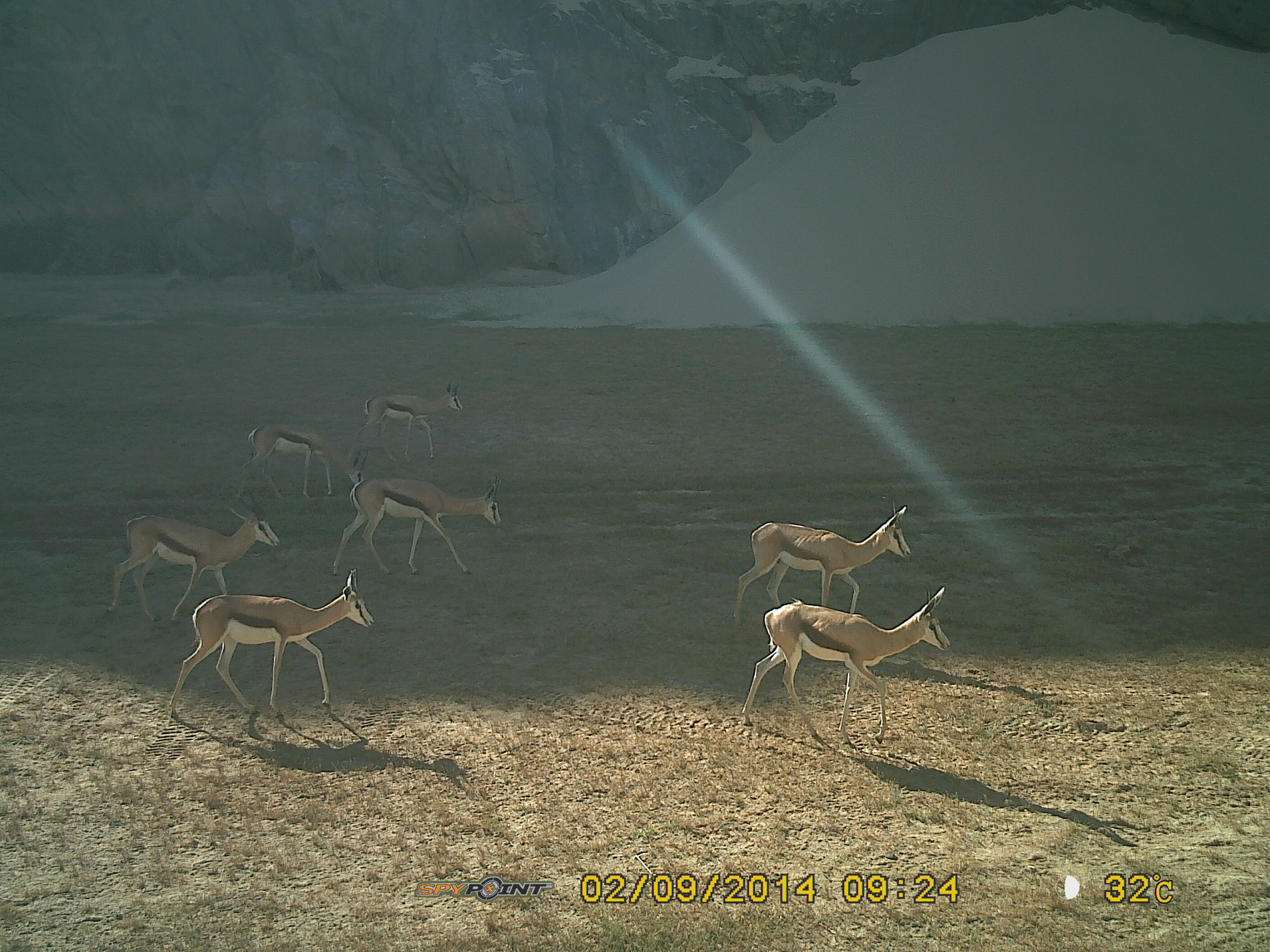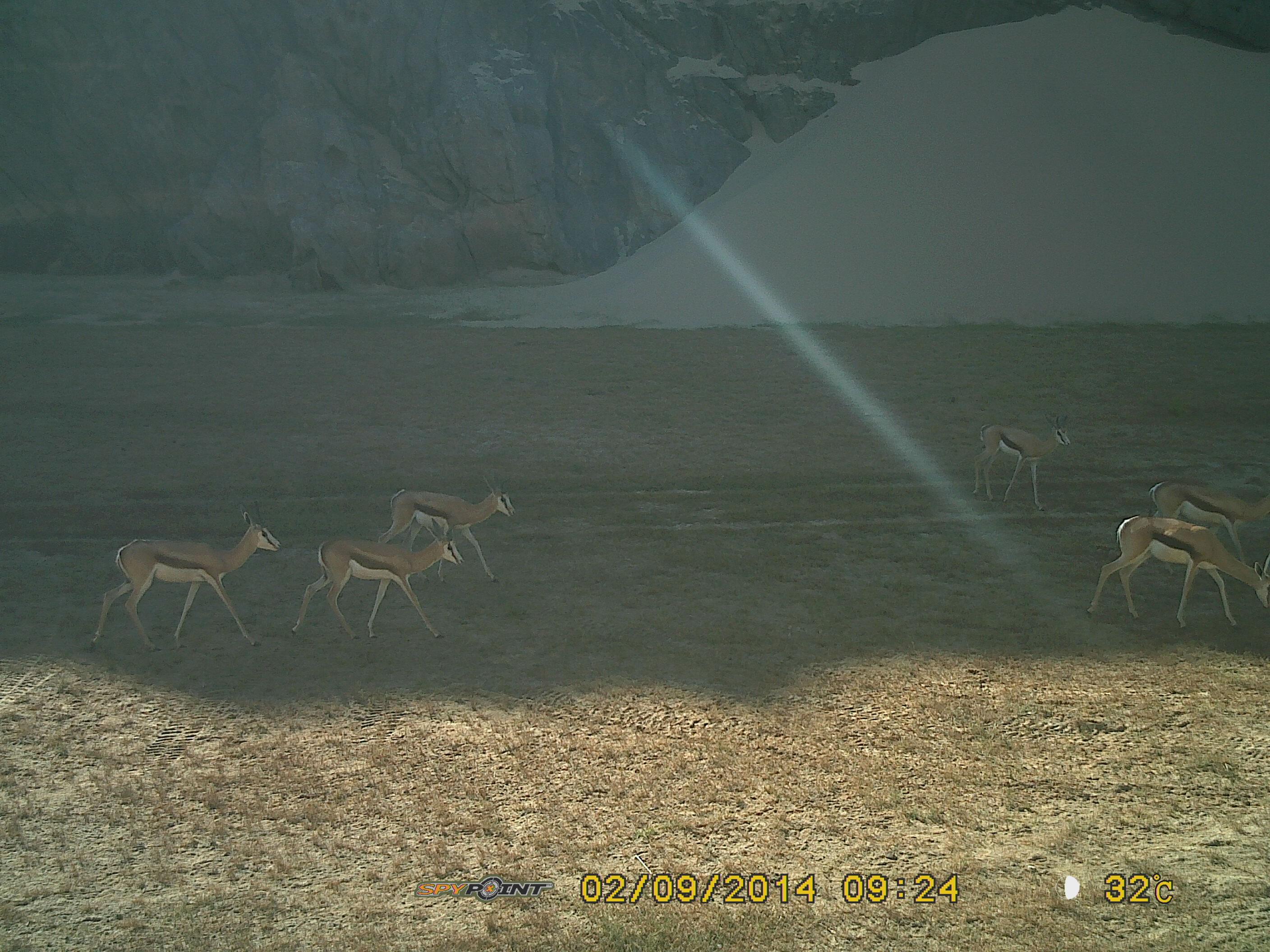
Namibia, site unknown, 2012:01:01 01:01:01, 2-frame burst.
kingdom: Animalia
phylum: Chordata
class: Mammalia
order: Artiodactyla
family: Bovidae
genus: Antidorcas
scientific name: Antidorcas marsupialis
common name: springbok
Antidorcas marsupialis (springbok).